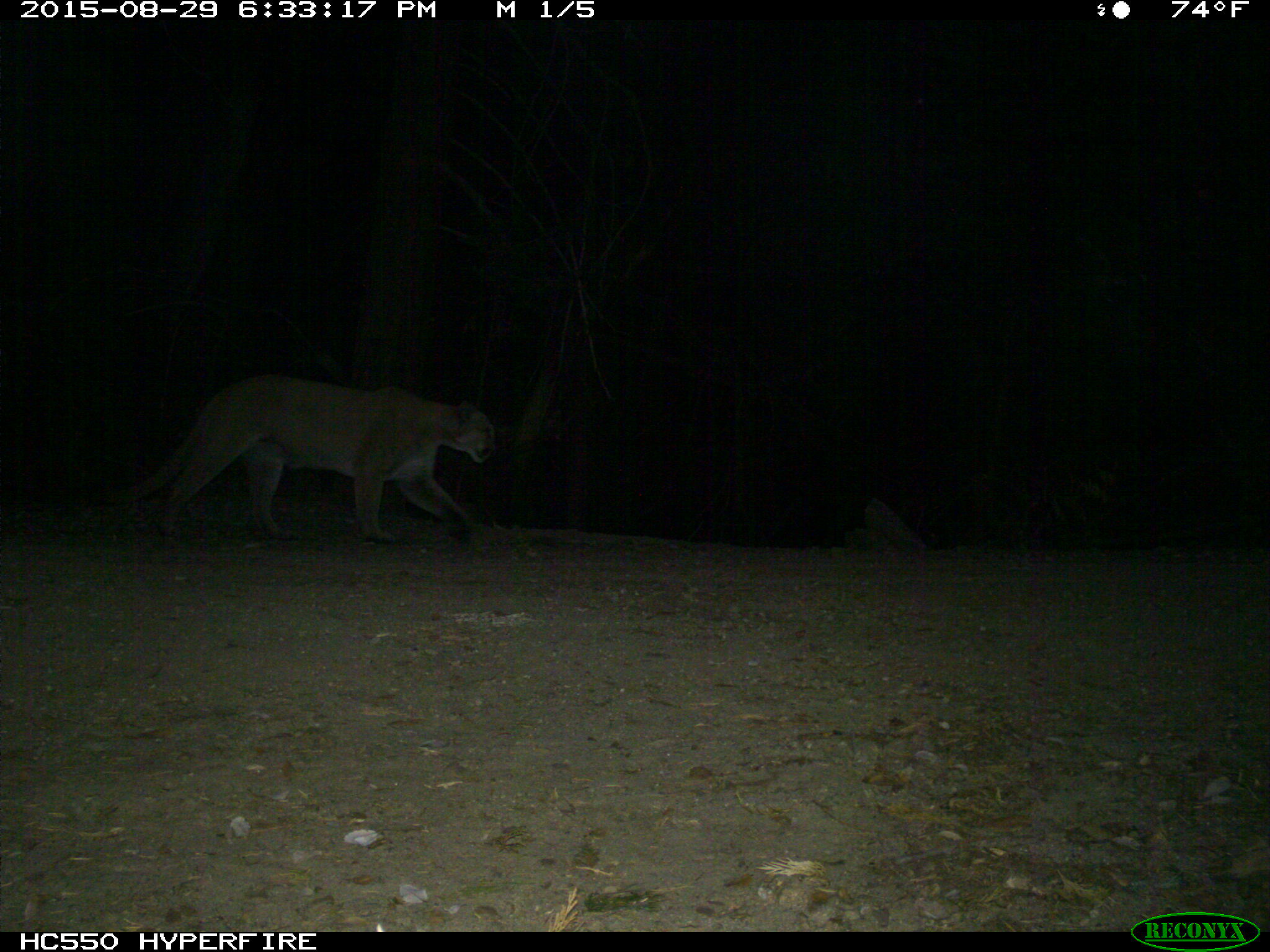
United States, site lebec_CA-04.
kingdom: Animalia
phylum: Chordata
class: Mammalia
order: Carnivora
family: Felidae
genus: Puma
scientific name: Puma concolor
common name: mountain lion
Puma concolor (mountain lion).